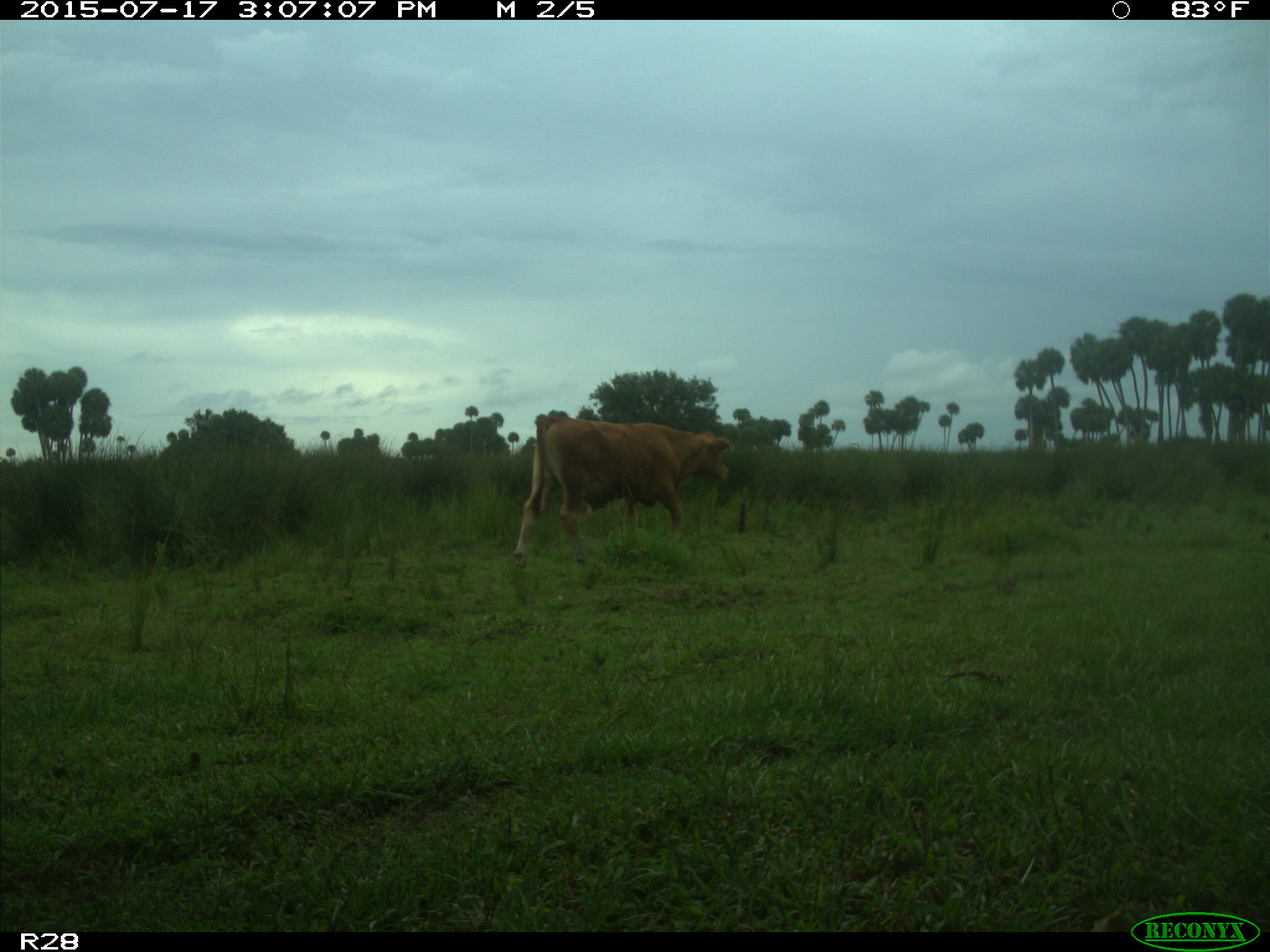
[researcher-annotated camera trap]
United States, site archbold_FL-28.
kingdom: Animalia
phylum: Chordata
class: Mammalia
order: Artiodactyla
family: Bovidae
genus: Bos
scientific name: Bos taurus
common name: domestic cow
Bos taurus (domestic cow).